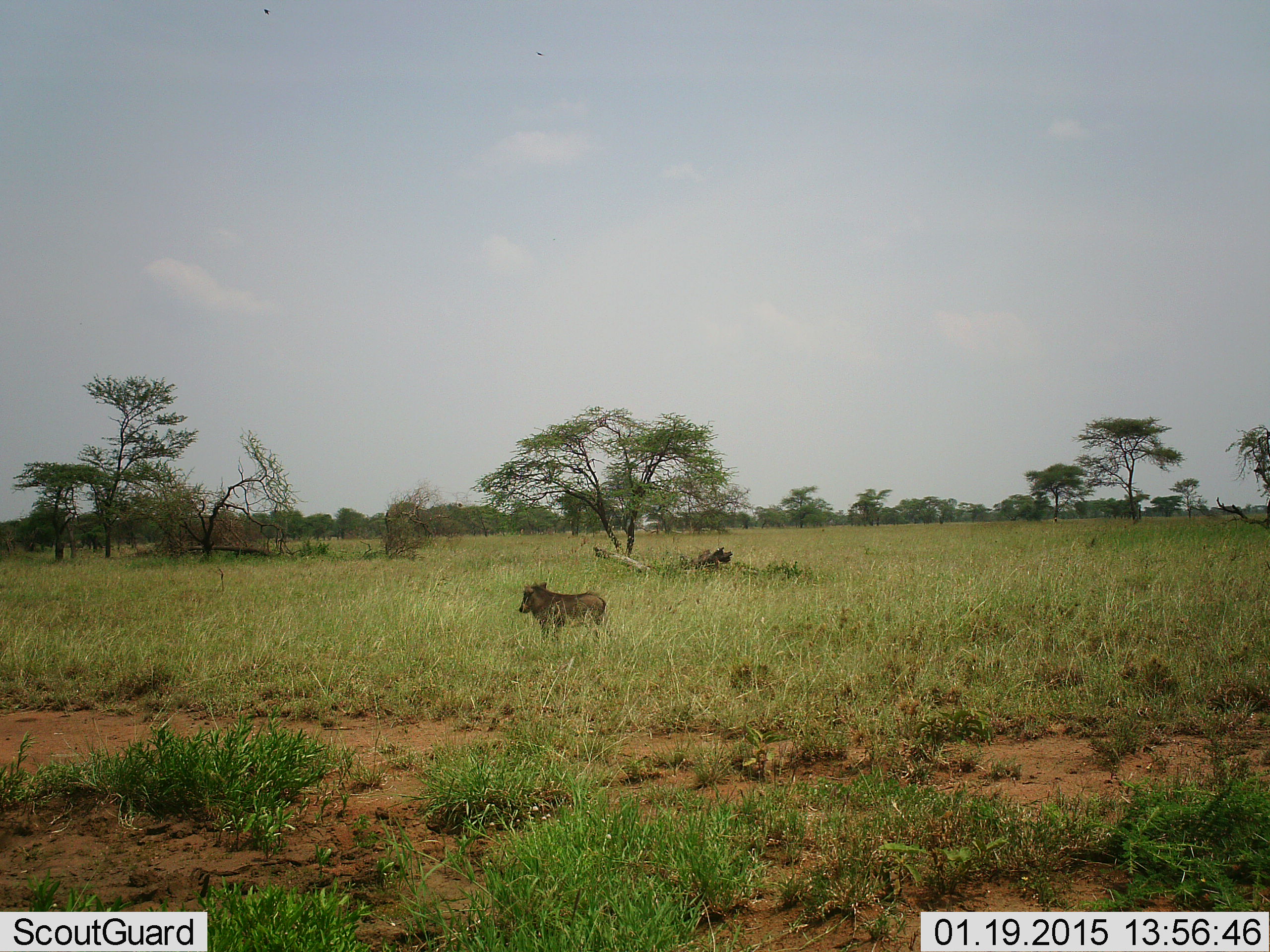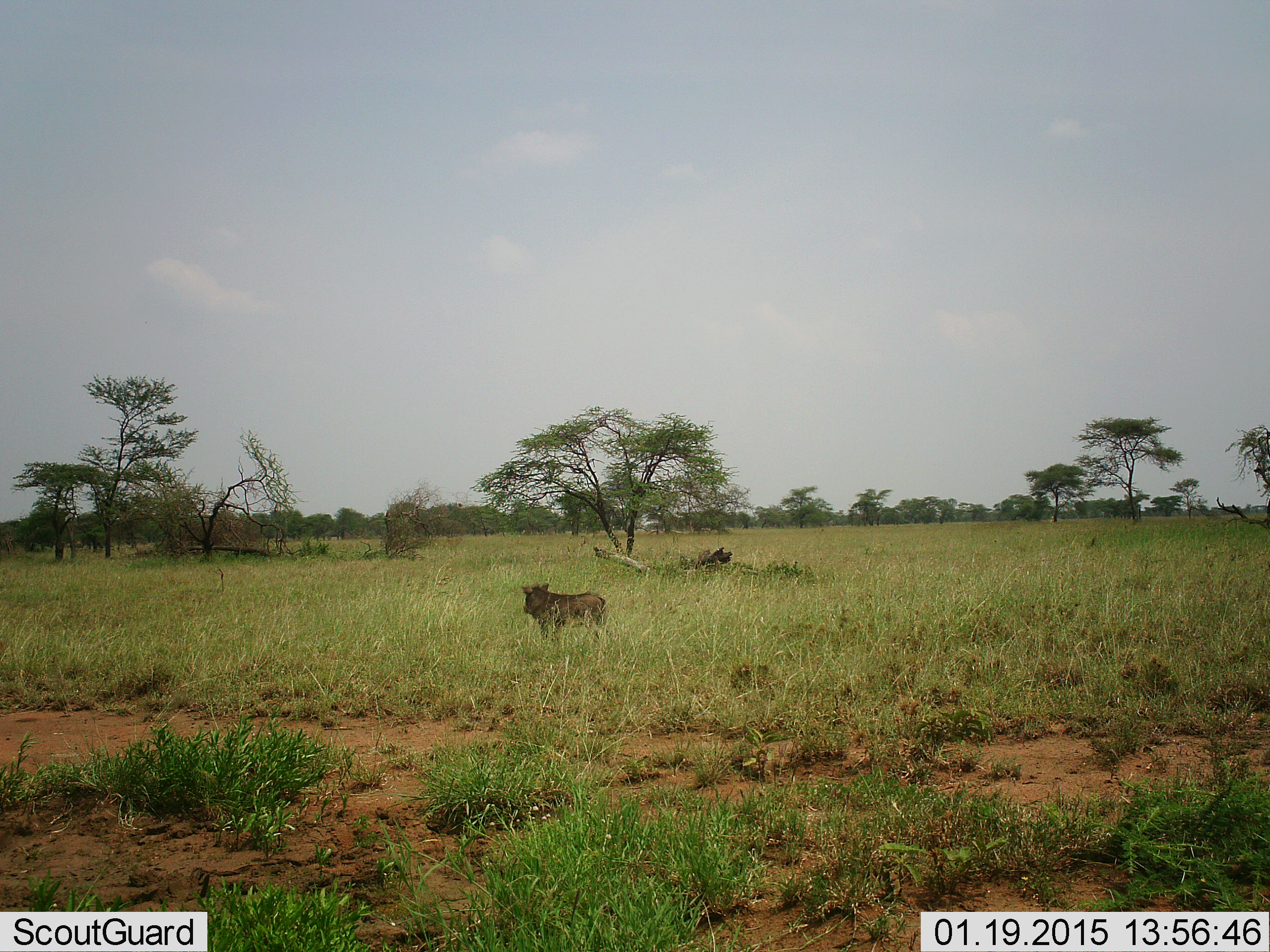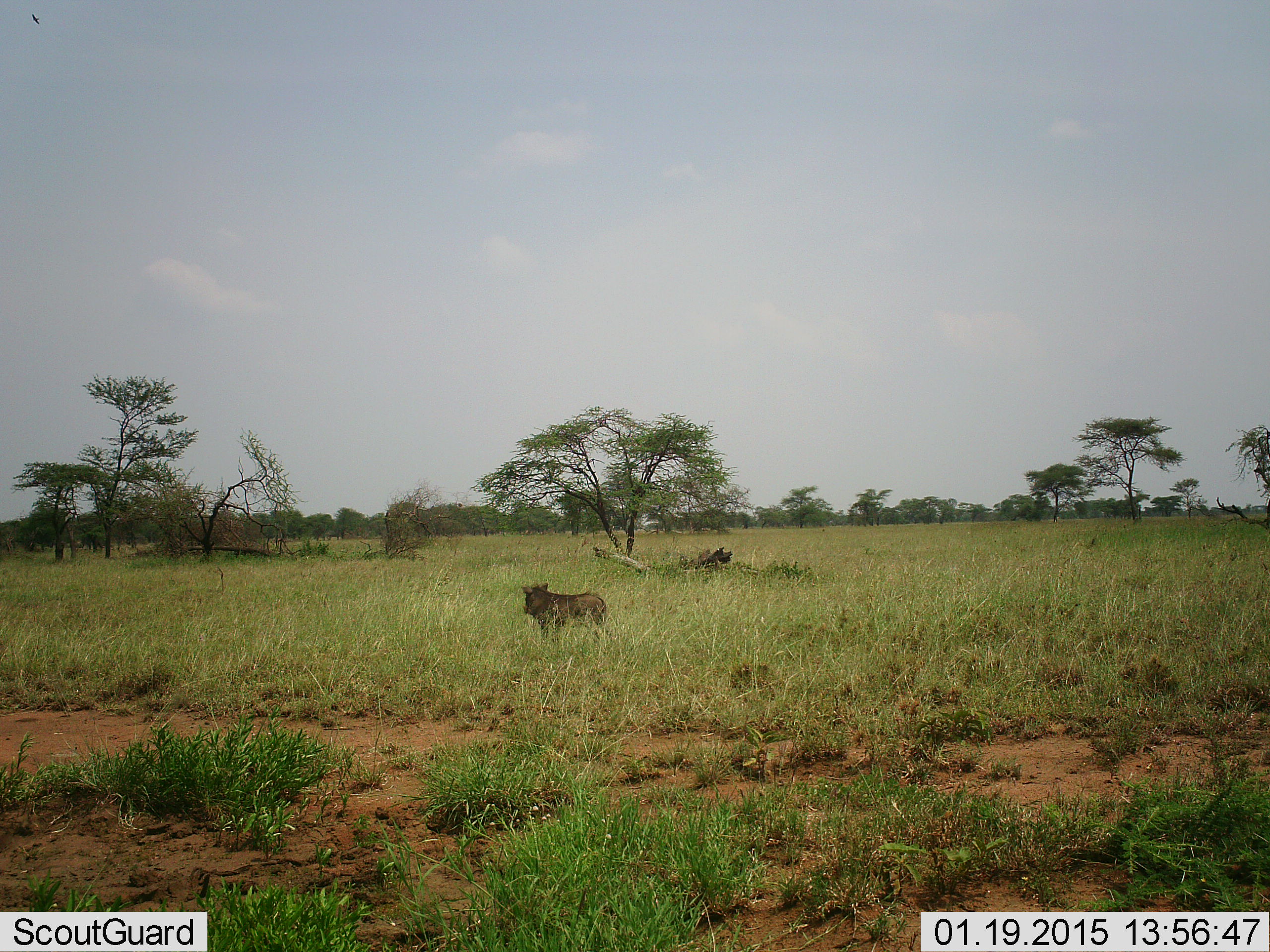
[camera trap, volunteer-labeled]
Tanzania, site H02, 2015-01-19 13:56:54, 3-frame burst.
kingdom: Animalia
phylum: Chordata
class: Mammalia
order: Artiodactyla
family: Suidae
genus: Phacochoerus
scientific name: Phacochoerus africanus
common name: warthog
Warthog (Phacochoerus africanus), count 1. Behavior (volunteer vote fractions): standing 100%, resting 0%, moving 0%, interacting 0%. Young present (vote fraction): 0%. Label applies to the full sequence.